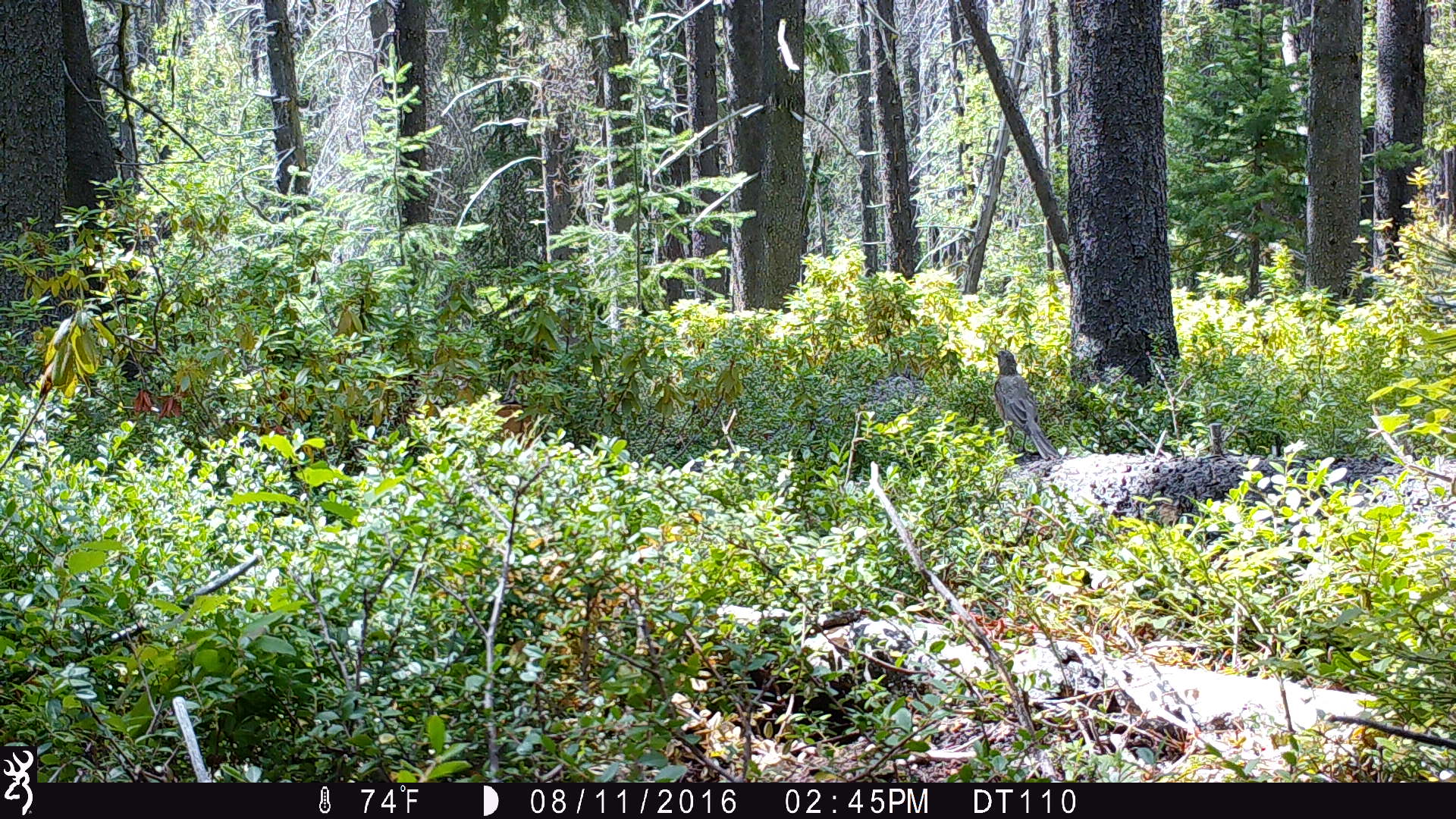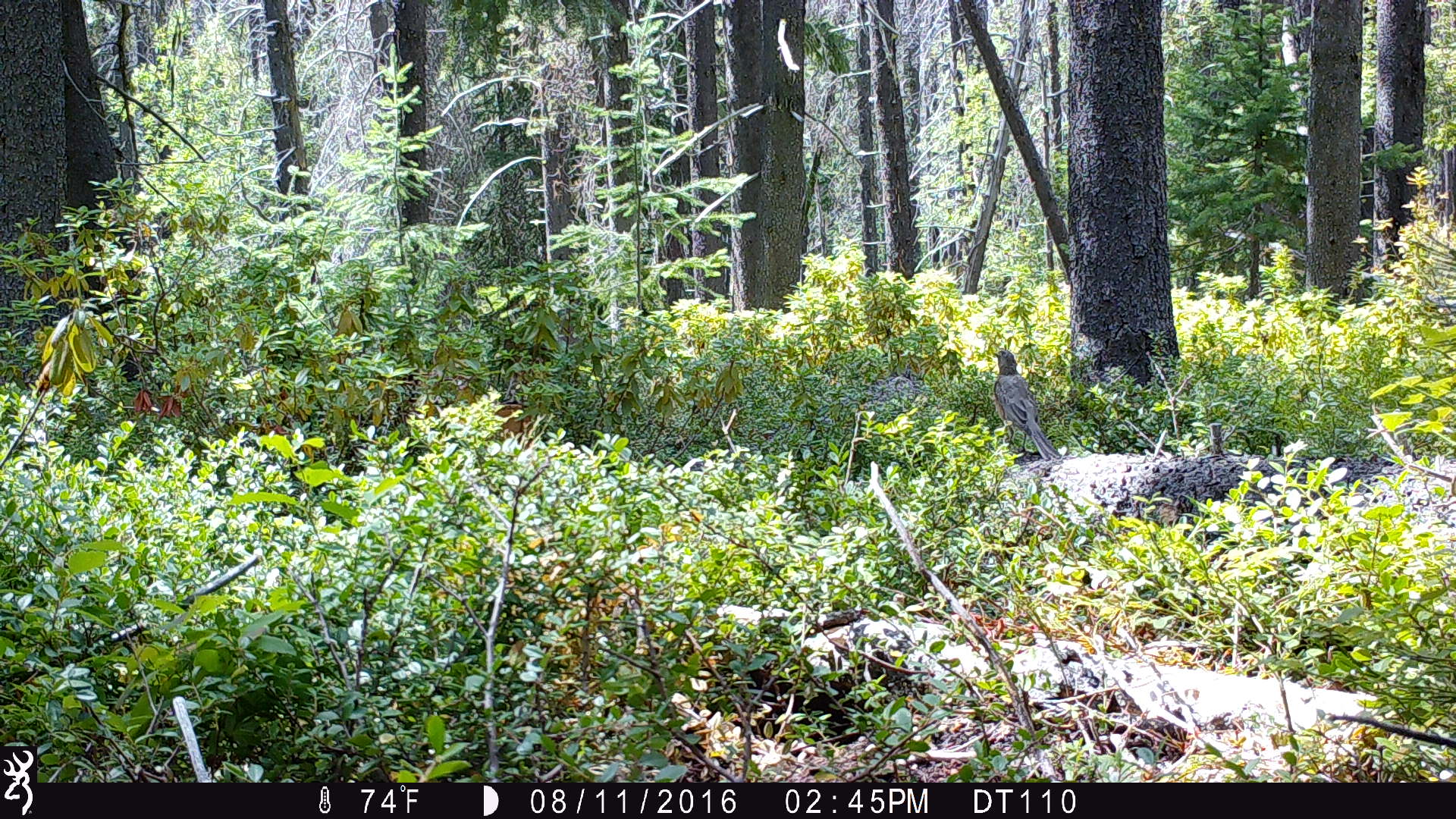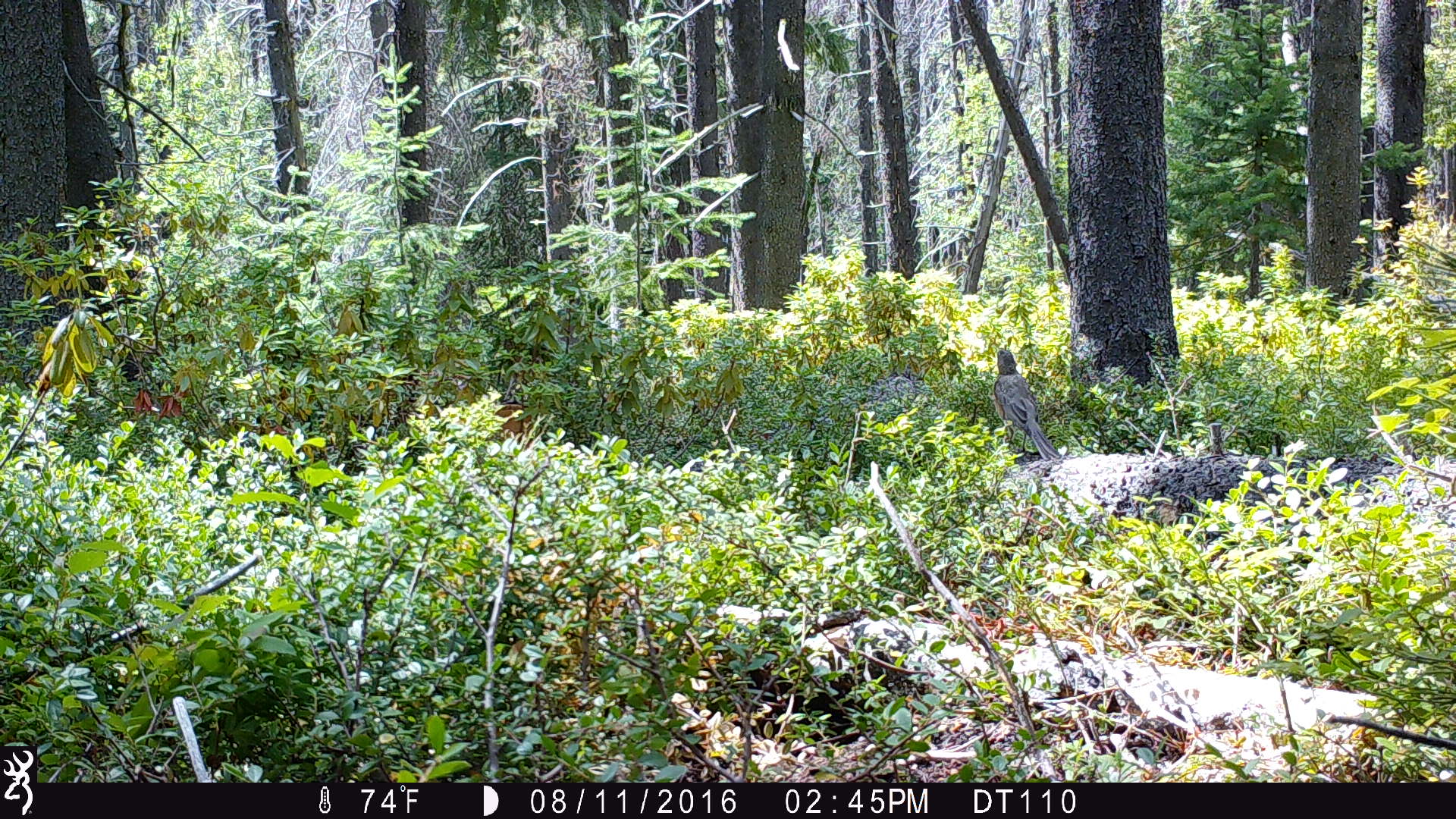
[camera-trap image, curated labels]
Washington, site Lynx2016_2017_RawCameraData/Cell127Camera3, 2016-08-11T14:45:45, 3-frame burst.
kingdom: Animalia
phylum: Chordata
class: Aves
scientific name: Aves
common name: birds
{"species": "Aves (birds)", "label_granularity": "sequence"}